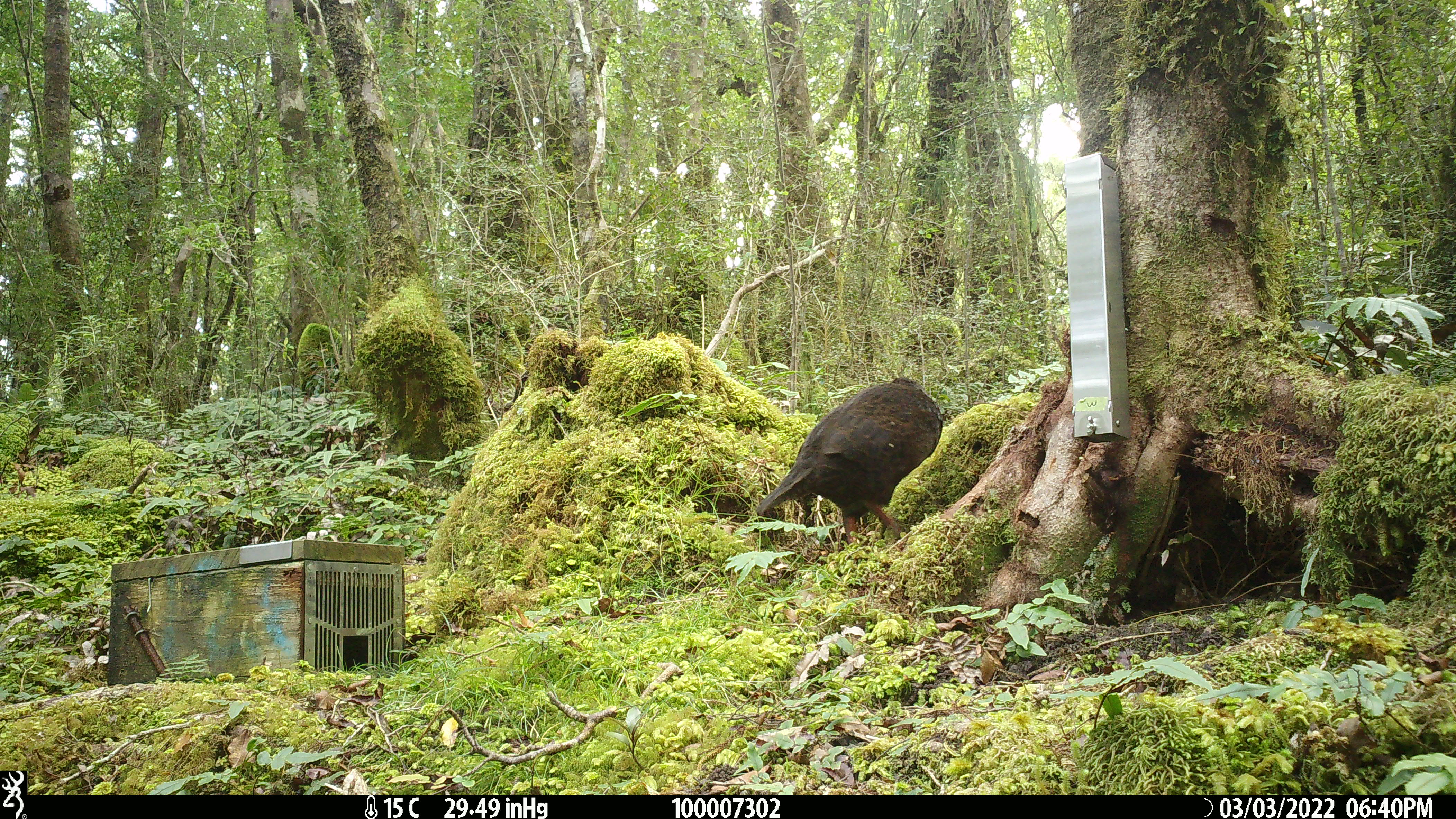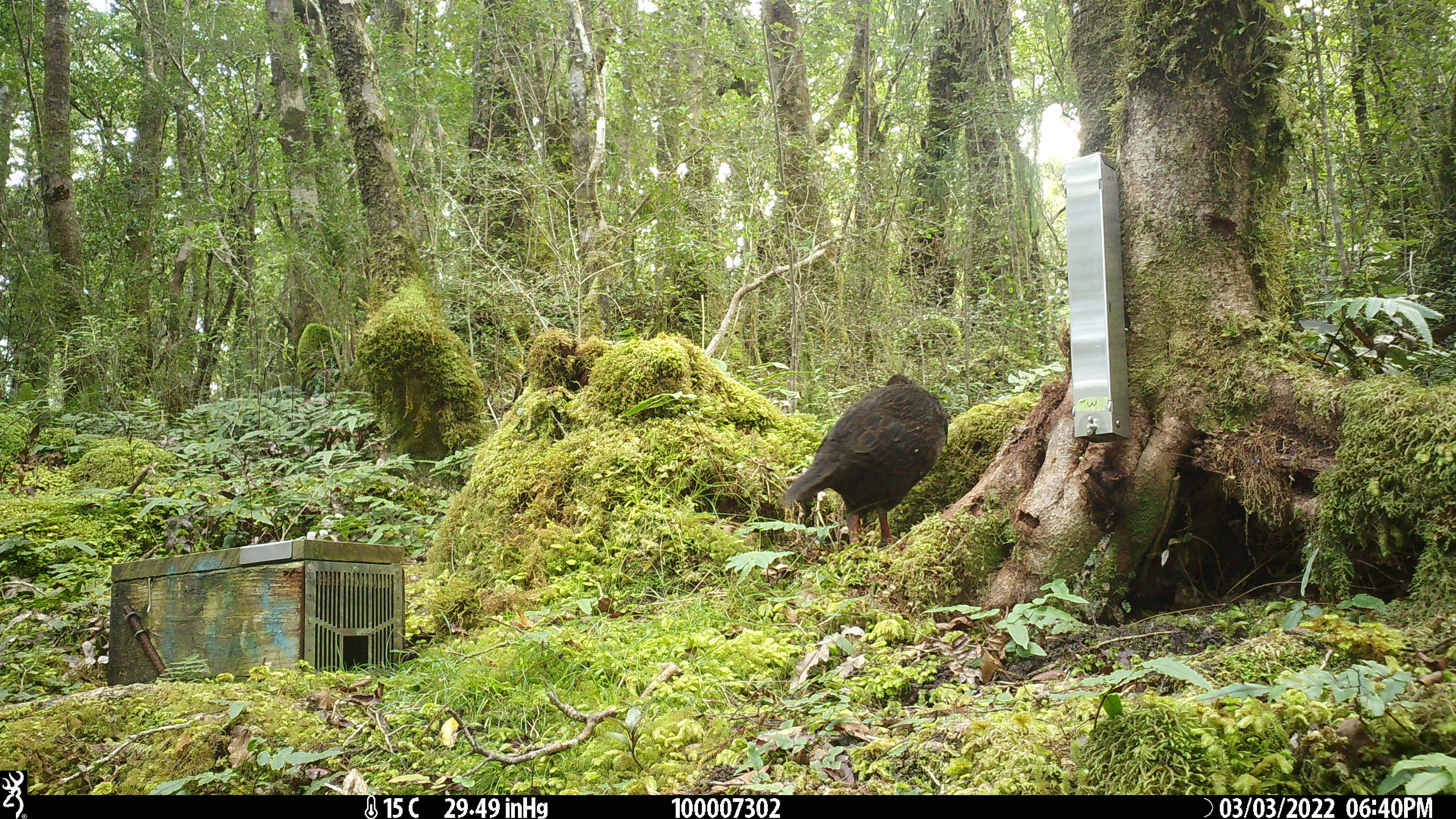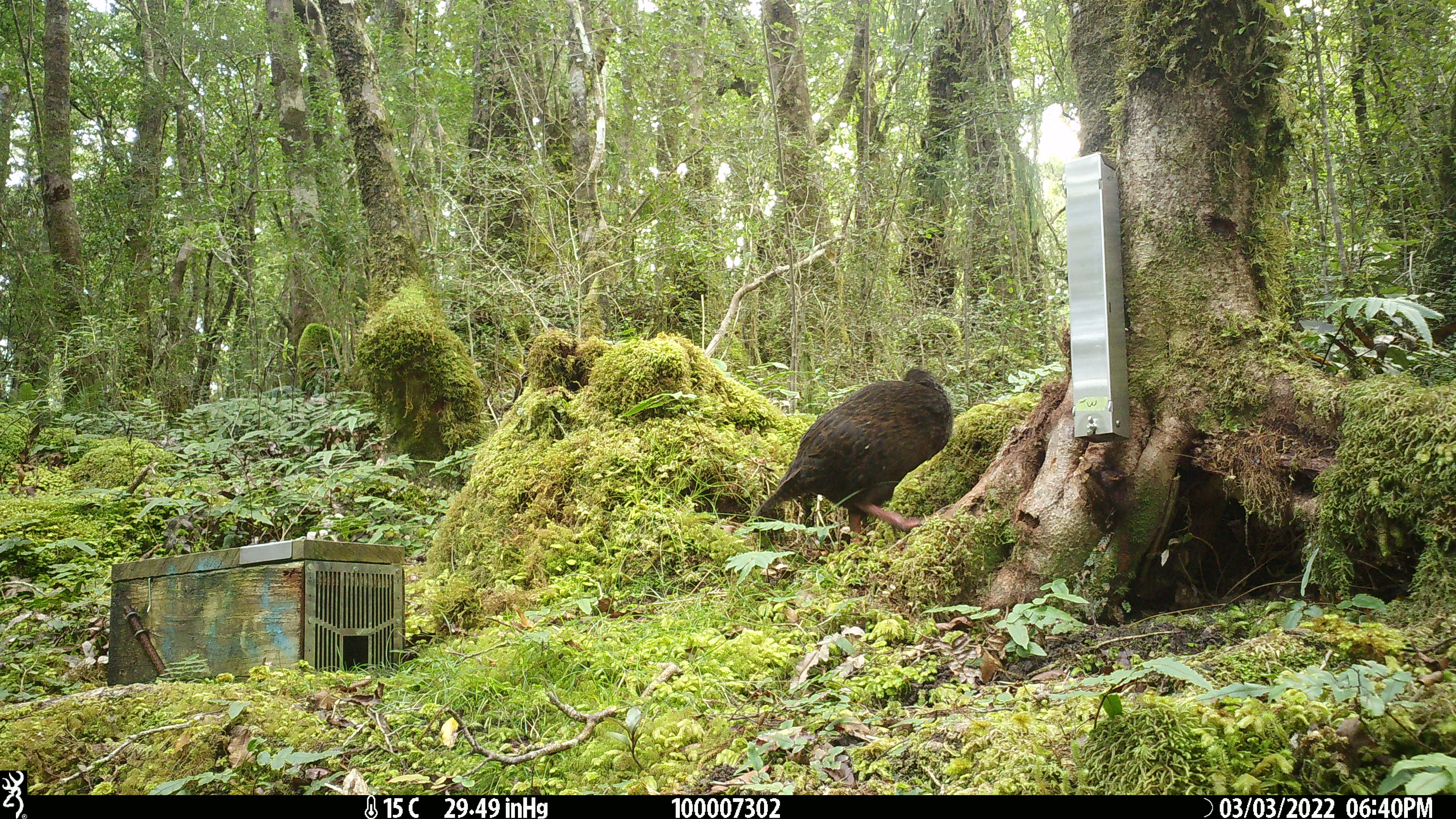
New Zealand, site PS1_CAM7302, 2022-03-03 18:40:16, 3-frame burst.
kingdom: Animalia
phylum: Chordata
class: Aves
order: Gruiformes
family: Rallidae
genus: Gallirallus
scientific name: Gallirallus australis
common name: weka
Weka (Gallirallus australis).